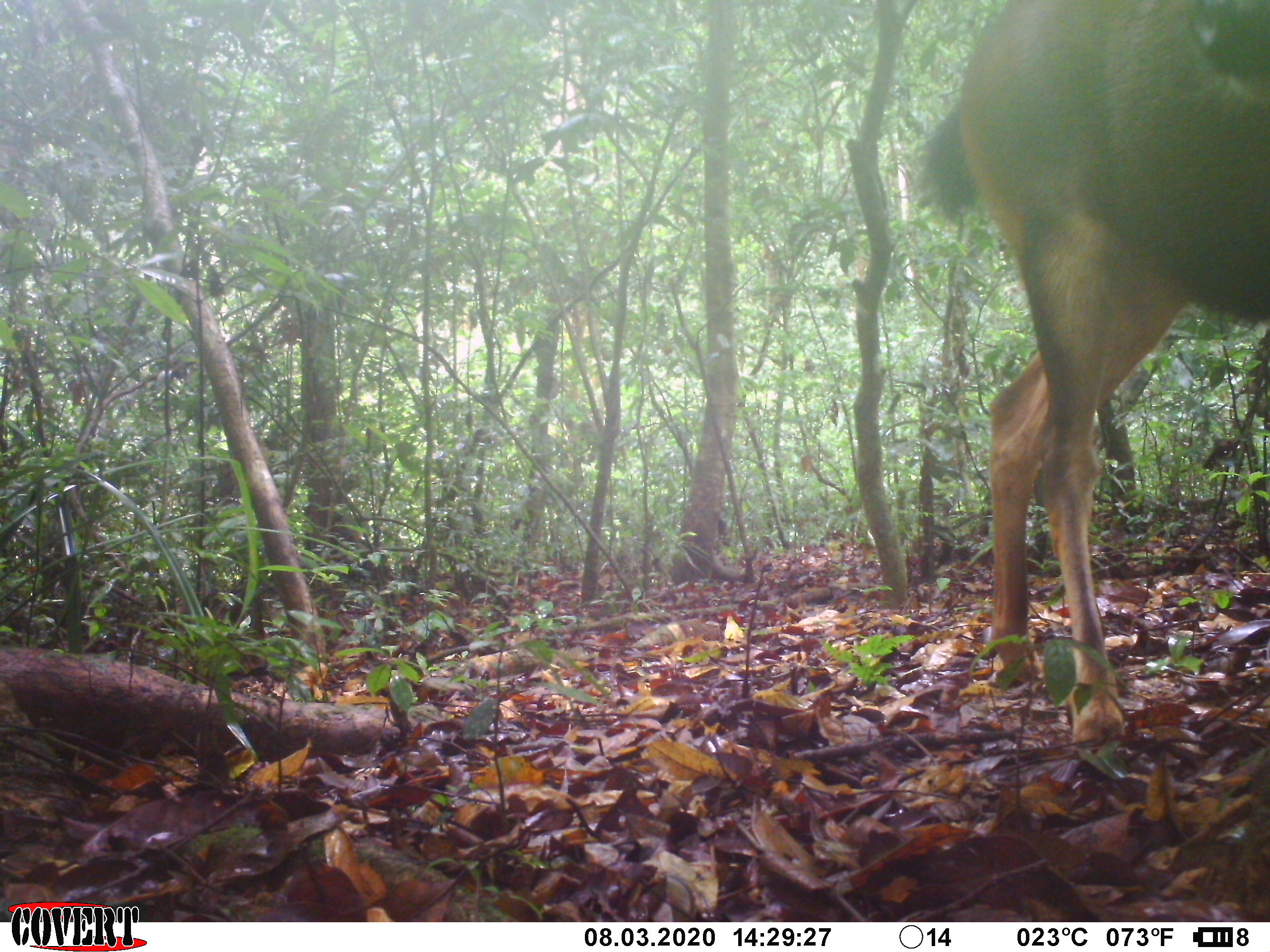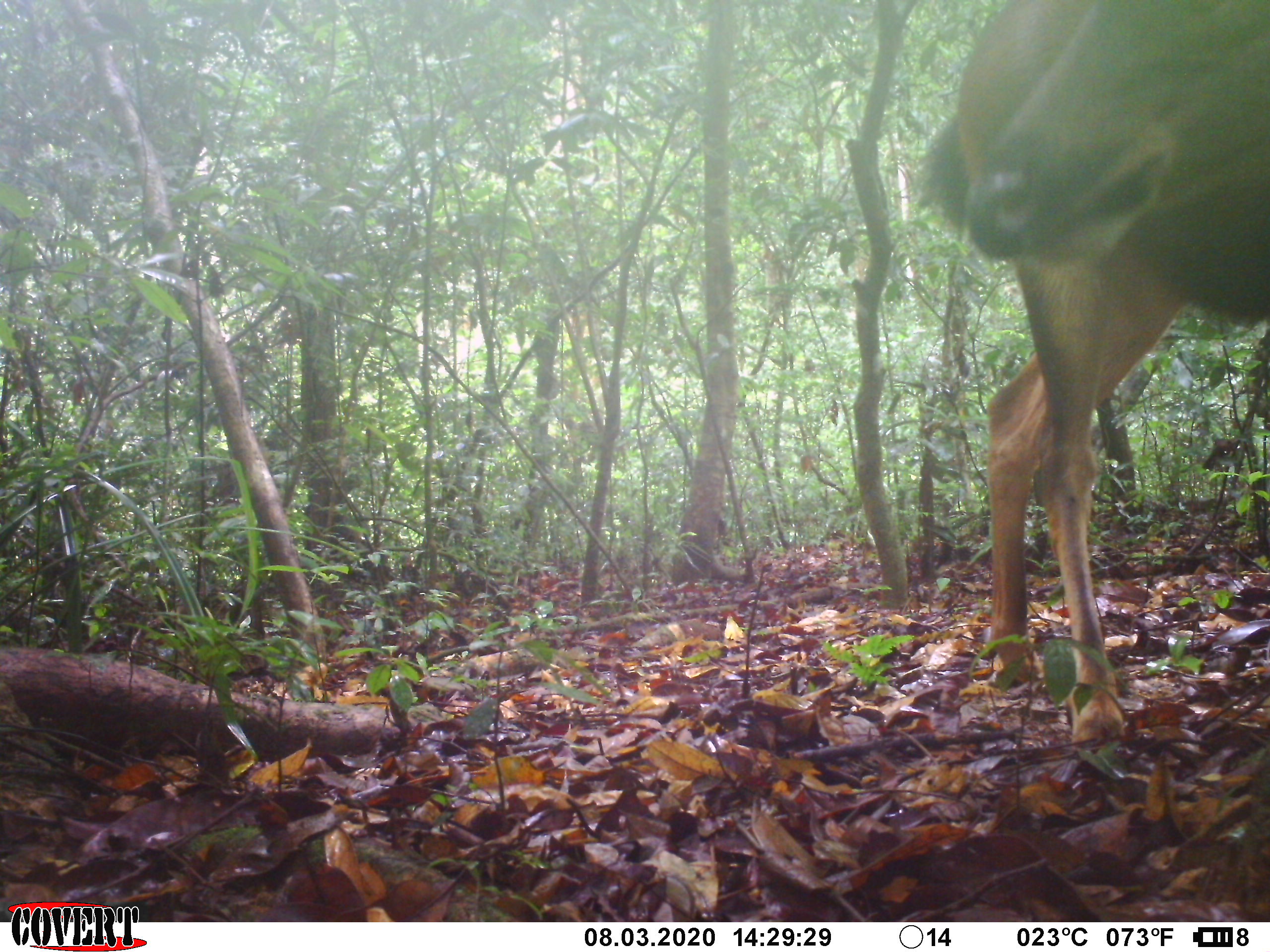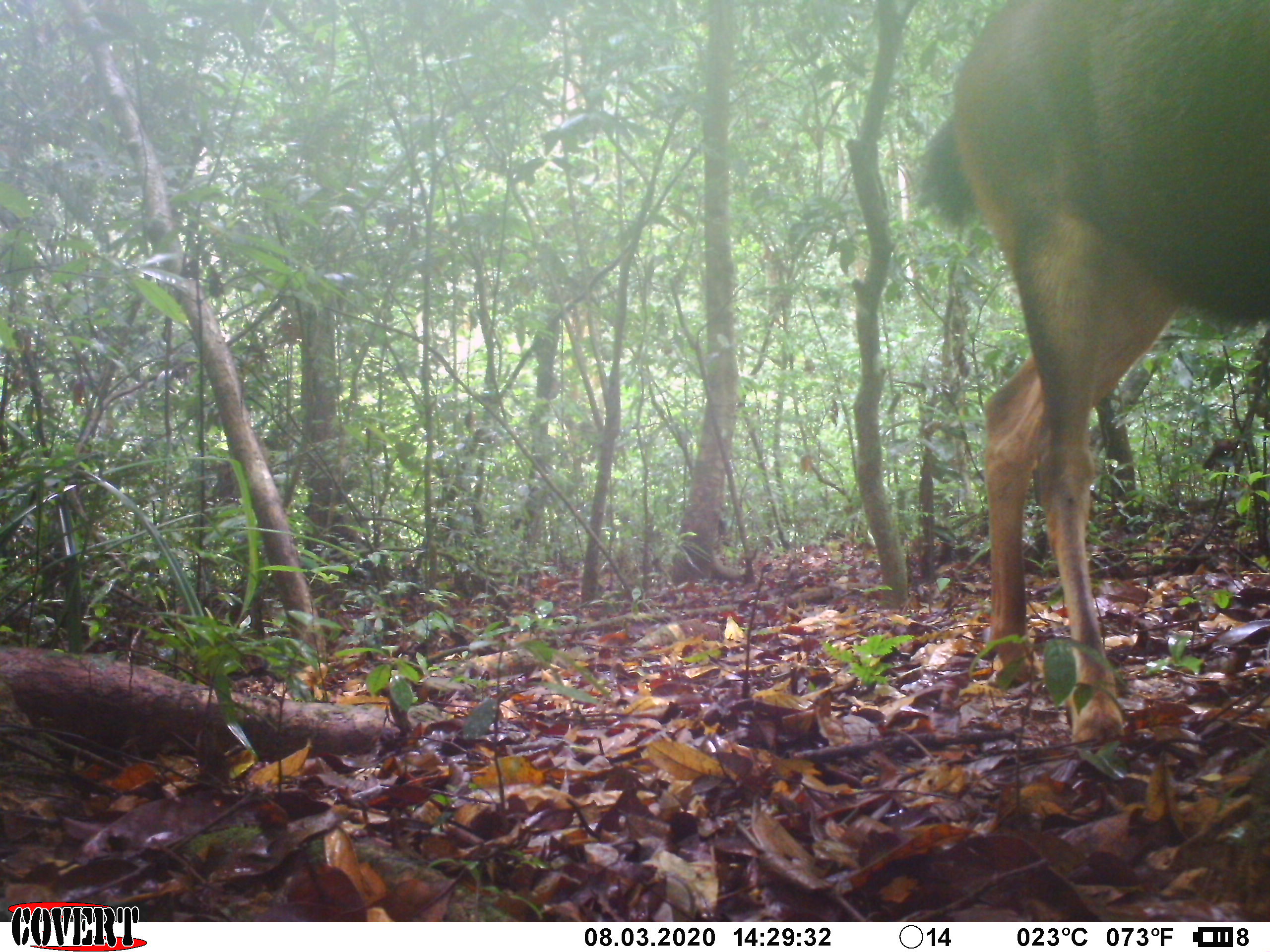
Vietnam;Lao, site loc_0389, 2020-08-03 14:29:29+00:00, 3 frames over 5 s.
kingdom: Animalia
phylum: Chordata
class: Mammalia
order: Artiodactyla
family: Cervidae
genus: Rusa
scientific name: Rusa unicolor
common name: sambar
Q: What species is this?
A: Sambar (Rusa unicolor).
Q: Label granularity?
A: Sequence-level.